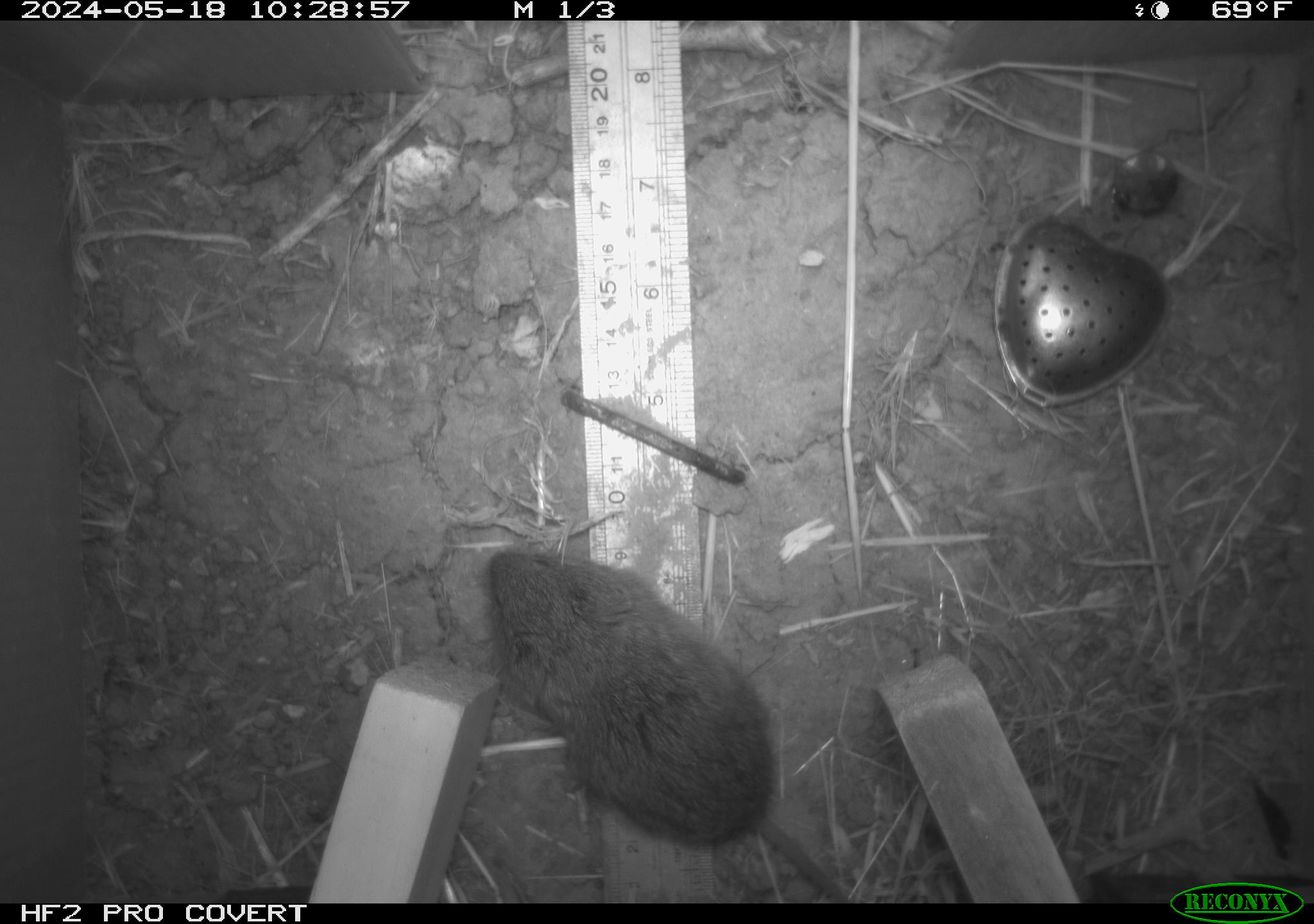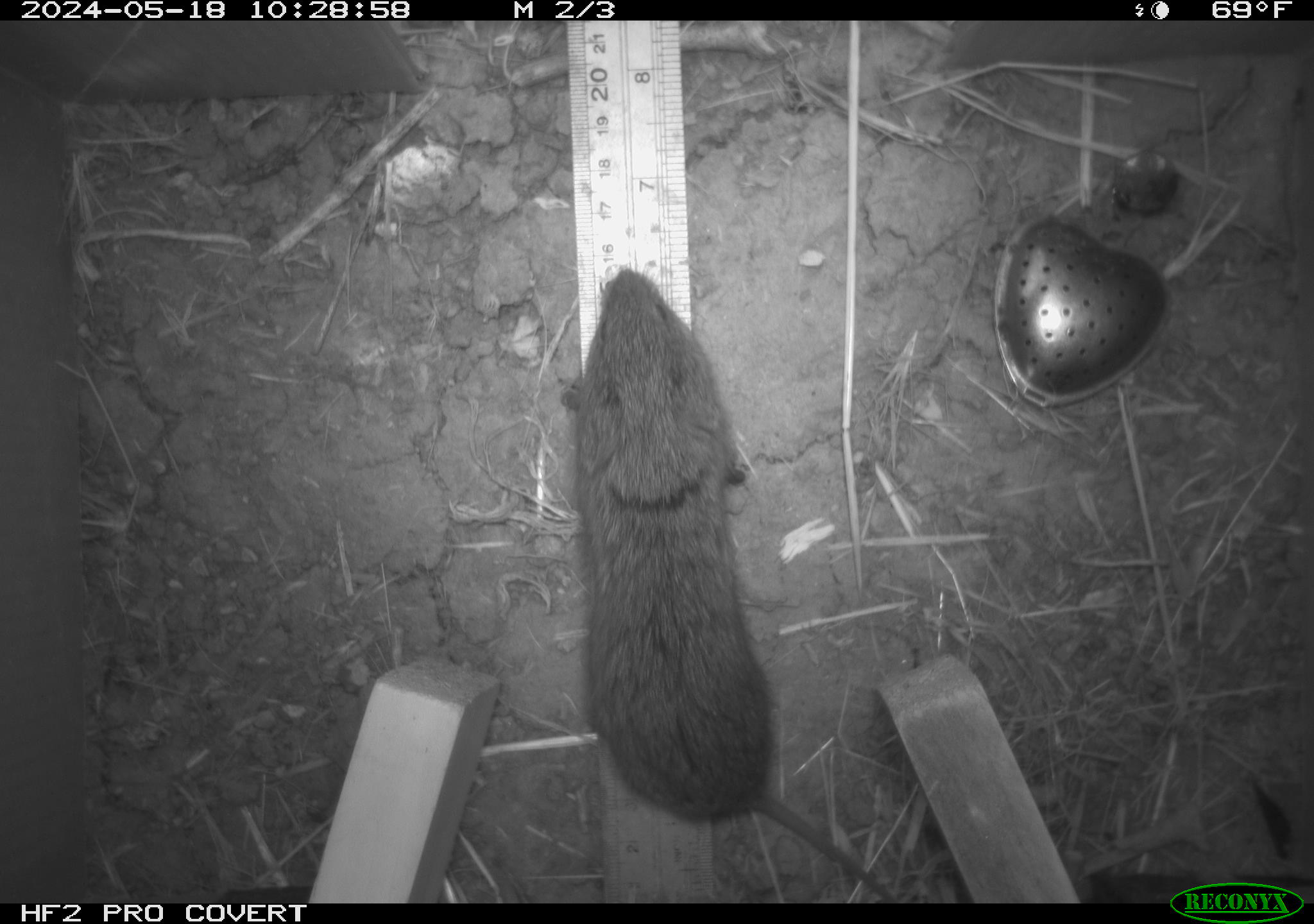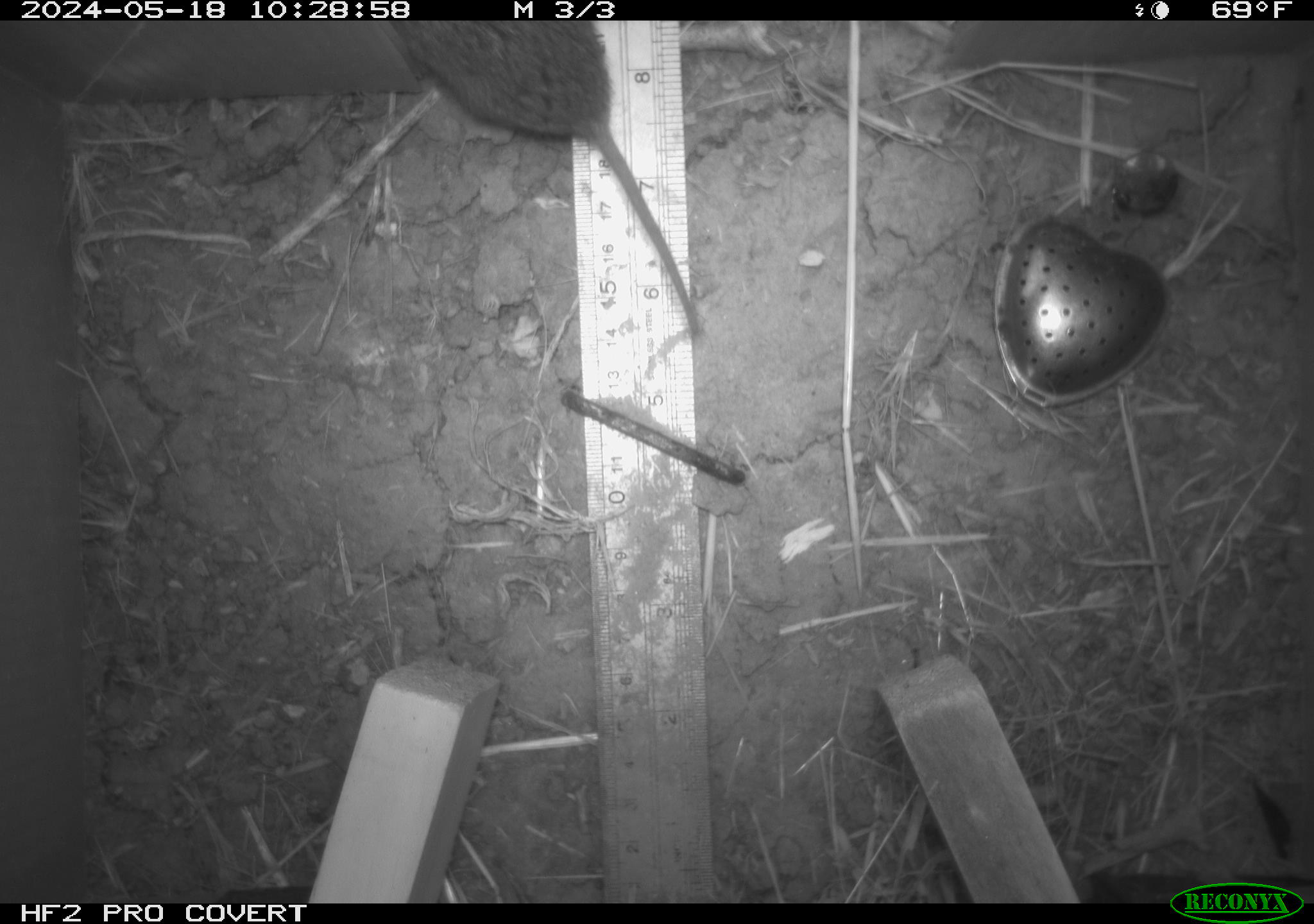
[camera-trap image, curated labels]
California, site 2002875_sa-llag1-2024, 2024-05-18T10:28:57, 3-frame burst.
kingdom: Animalia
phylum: Chordata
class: Mammalia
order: Rodentia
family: Cricetidae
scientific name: Arvicolinae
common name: voles, lemmings, and muskrats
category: arvicolinae subfamily